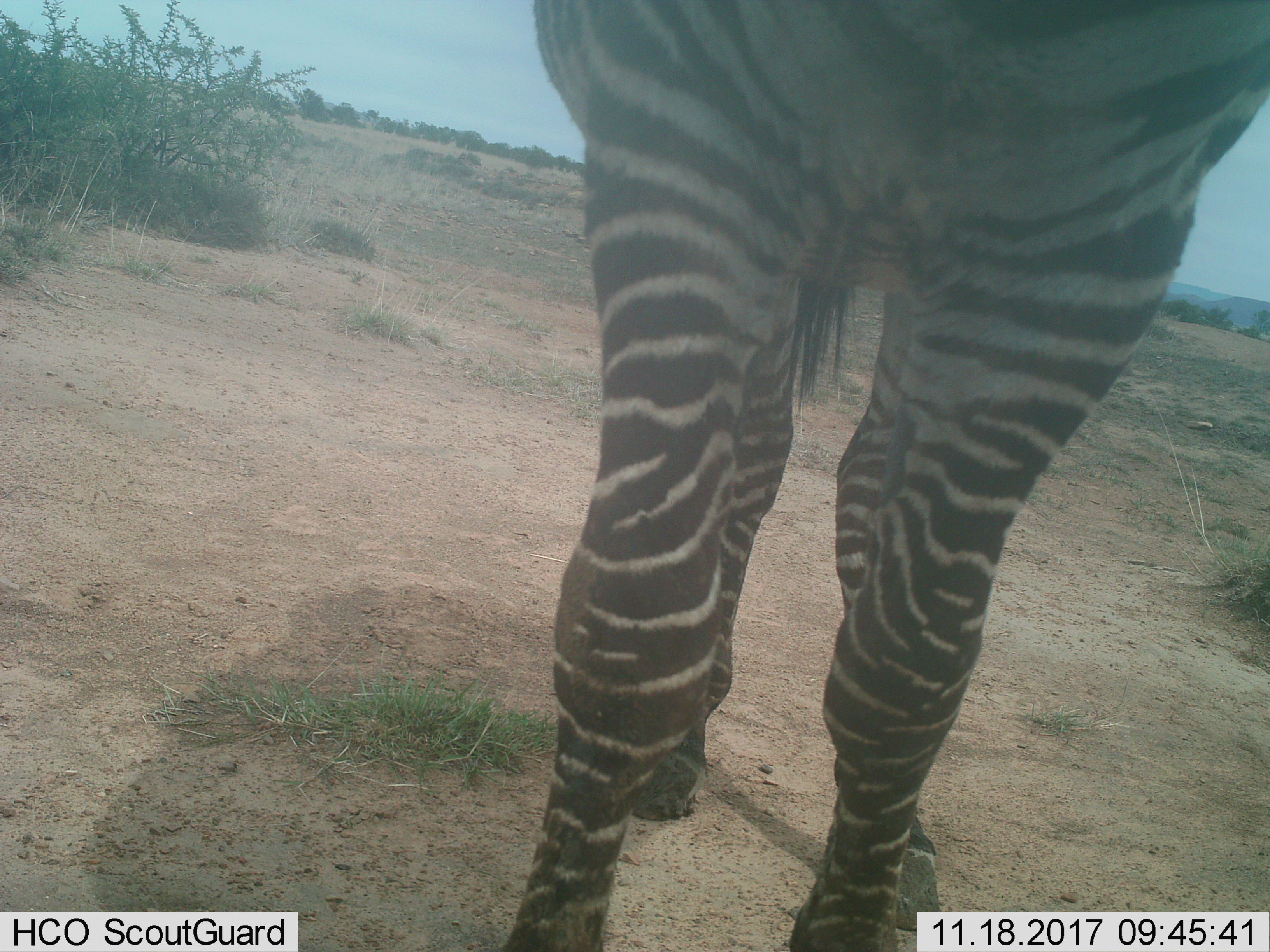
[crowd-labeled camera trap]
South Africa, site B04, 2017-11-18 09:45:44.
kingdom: Animalia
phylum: Chordata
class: Mammalia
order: Perissodactyla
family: Equidae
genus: Equus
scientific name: Equus zebra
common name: mountain zebra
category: zebramountain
Zebramountain (mountain zebra) (Equus zebra), count 1. Behavior (volunteer vote fractions): standing 100%, resting 0%, moving 0%, interacting 0%. Young present (vote fraction): 0%. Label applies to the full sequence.